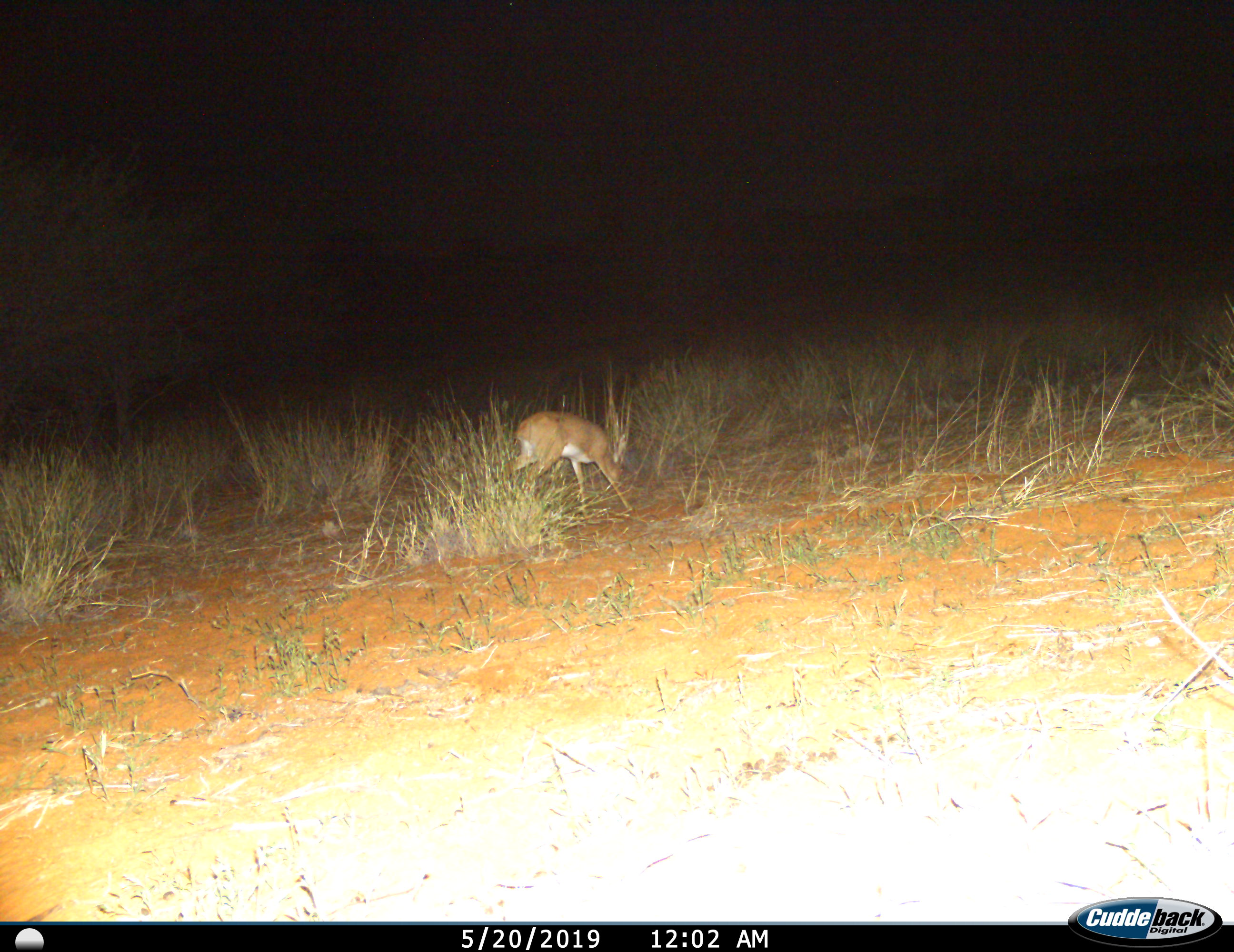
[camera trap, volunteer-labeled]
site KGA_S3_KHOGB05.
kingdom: Animalia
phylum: Chordata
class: Mammalia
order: Artiodactyla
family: Bovidae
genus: Raphicerus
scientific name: Raphicerus campestris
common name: steenbok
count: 1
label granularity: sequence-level